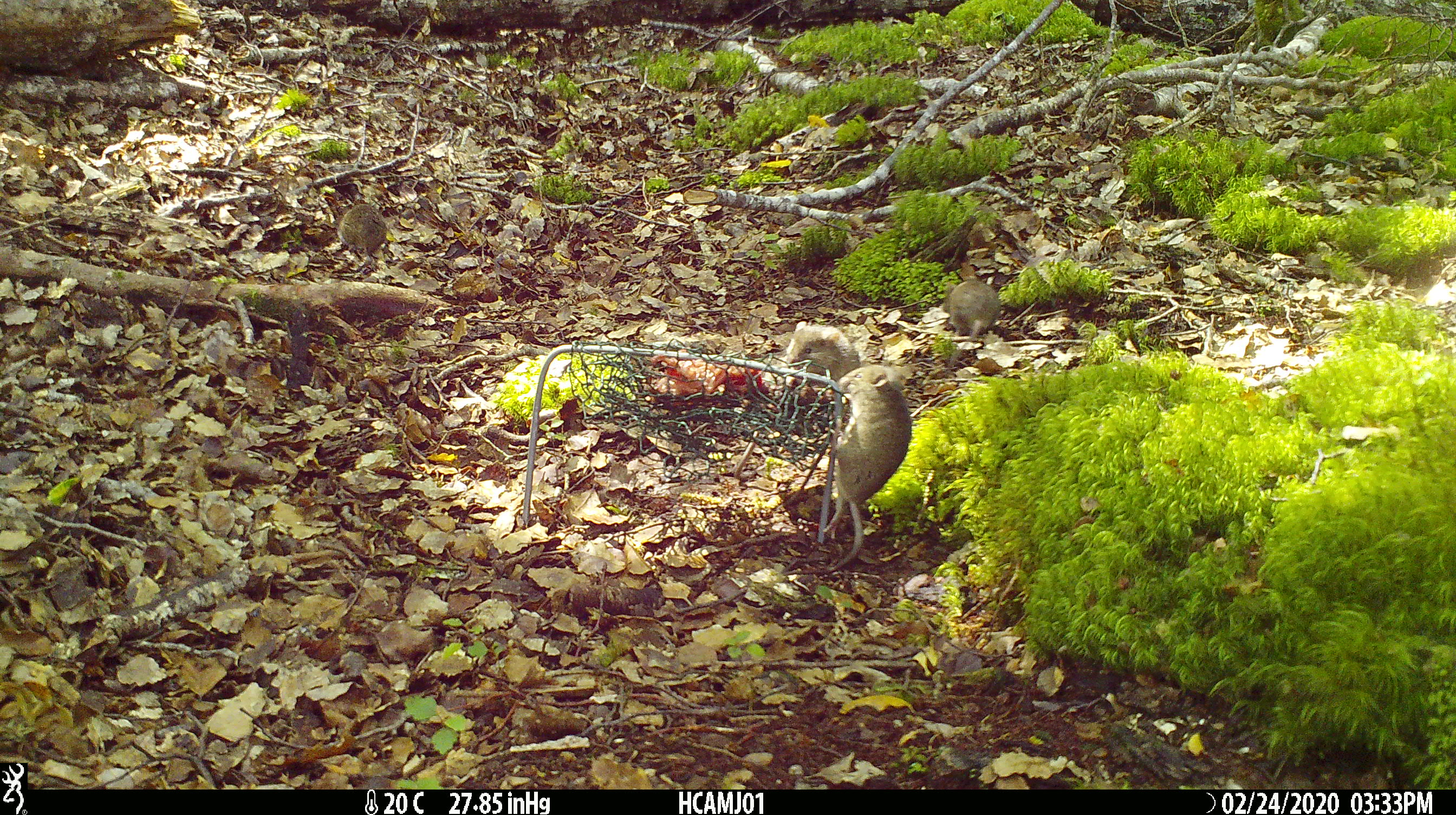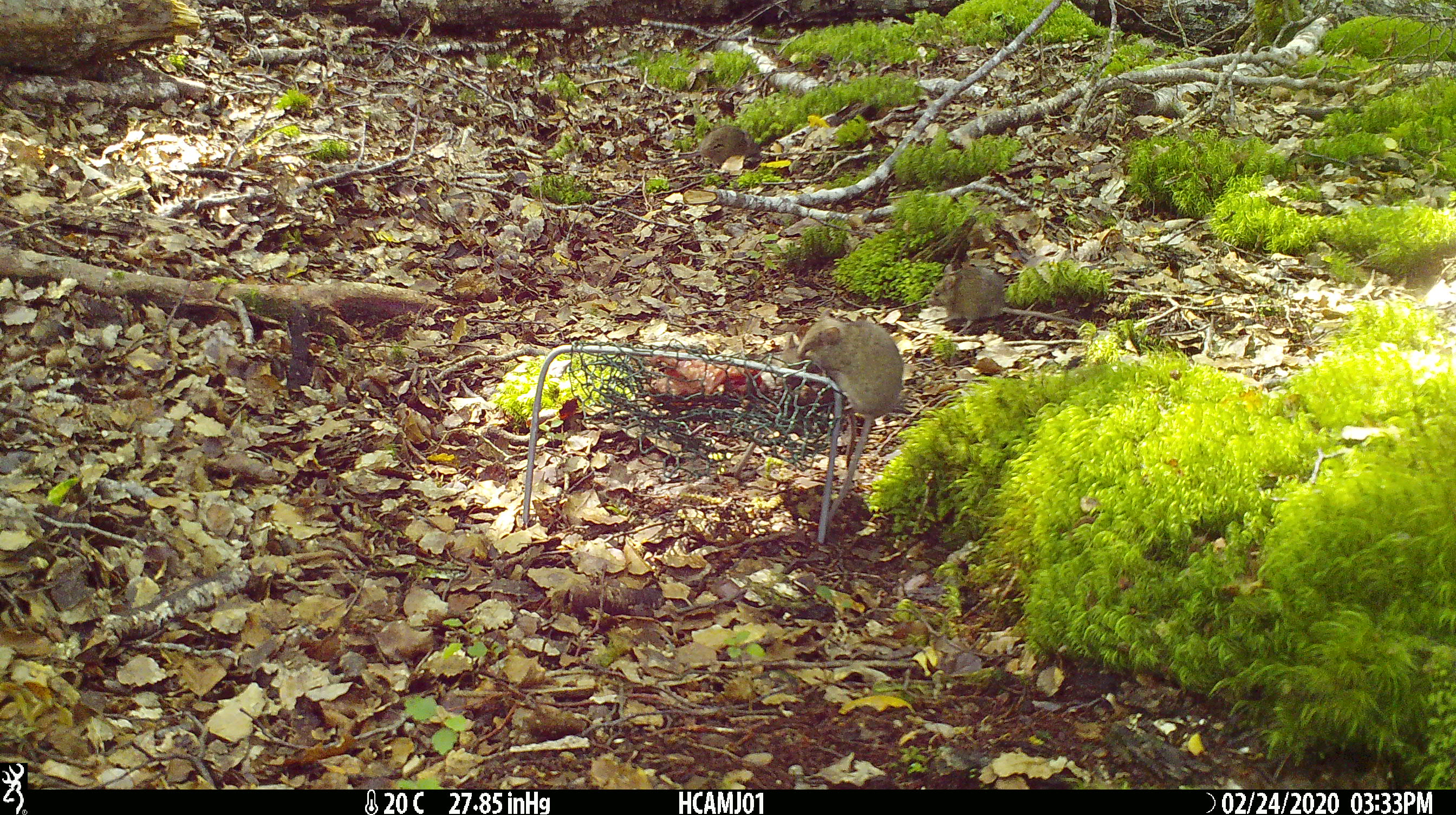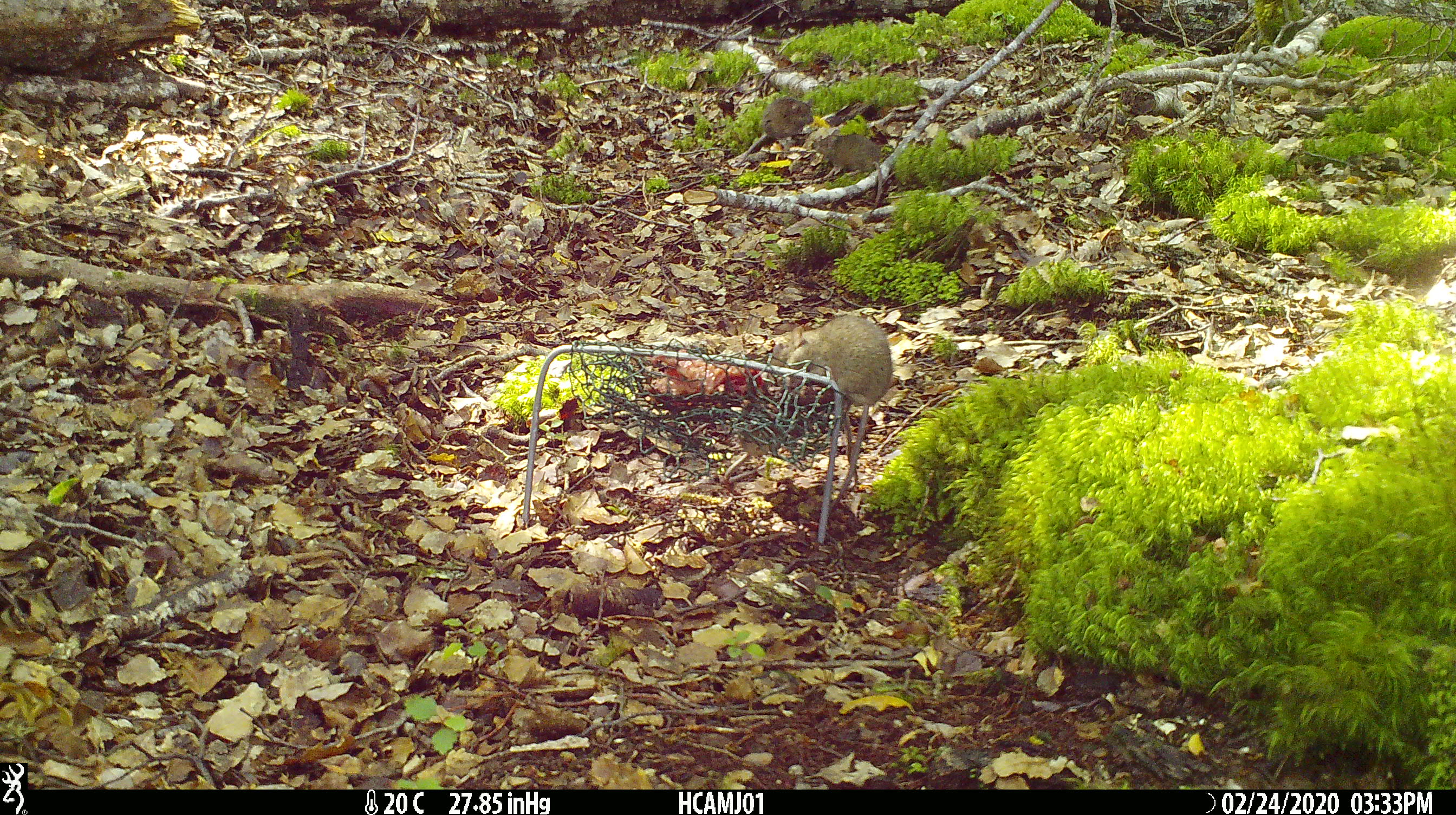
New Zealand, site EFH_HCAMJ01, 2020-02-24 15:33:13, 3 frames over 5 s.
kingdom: Animalia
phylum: Chordata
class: Mammalia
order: Rodentia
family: Muridae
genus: Mus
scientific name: Mus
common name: mouse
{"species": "mouse (Mus)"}